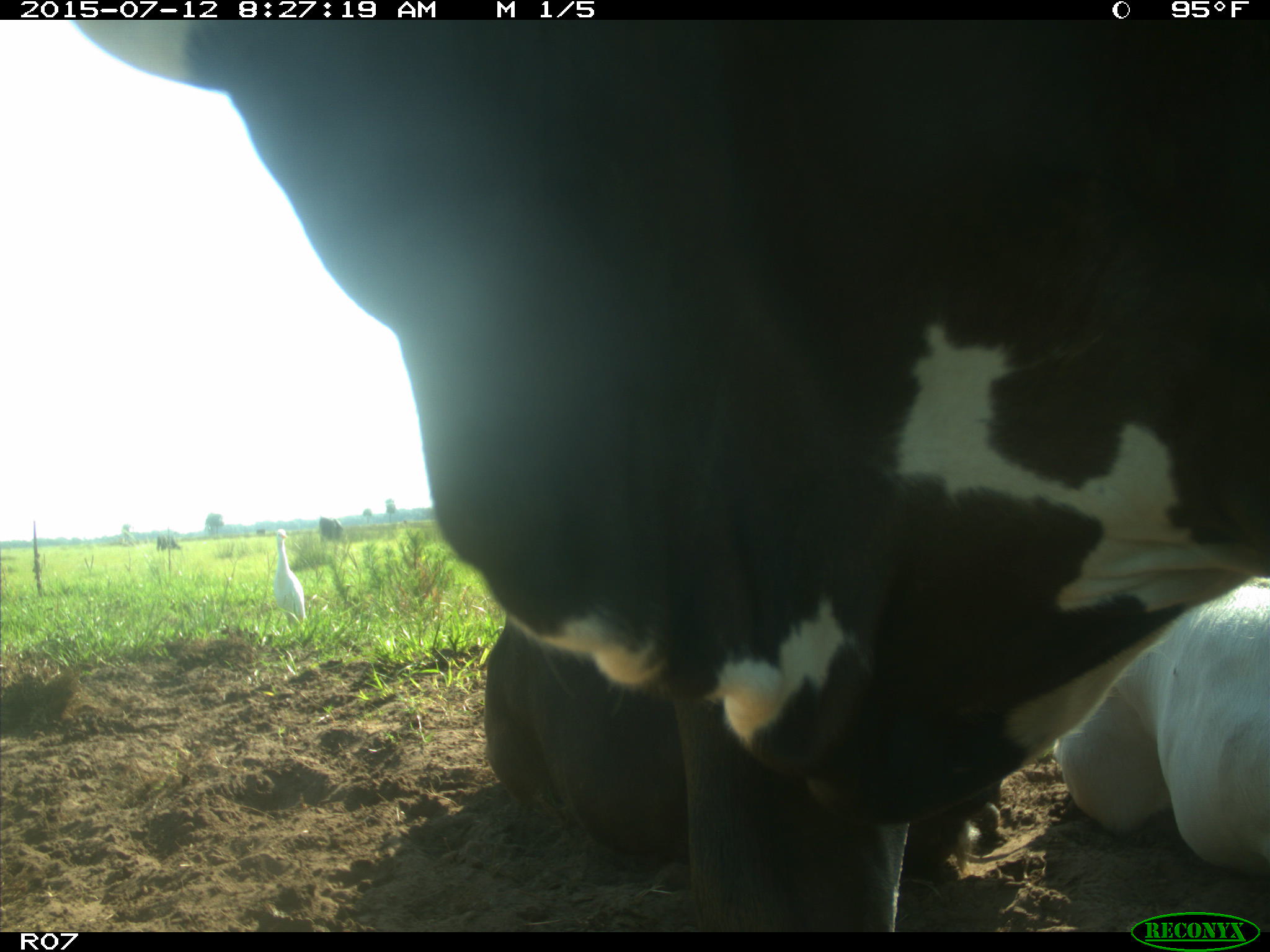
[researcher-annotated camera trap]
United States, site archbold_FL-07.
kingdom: Animalia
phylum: Chordata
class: Mammalia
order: Artiodactyla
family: Bovidae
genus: Bos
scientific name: Bos taurus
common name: domestic cow